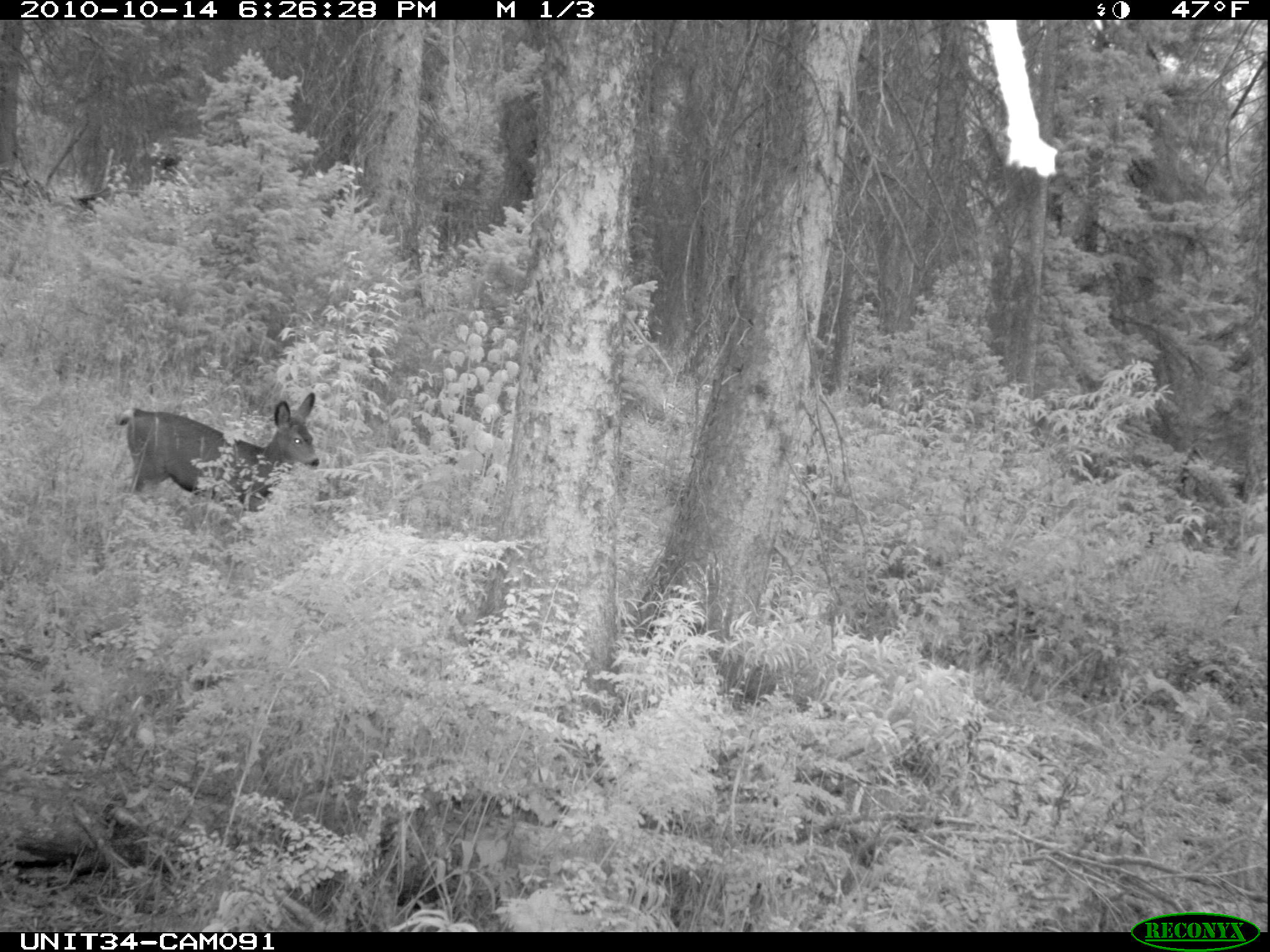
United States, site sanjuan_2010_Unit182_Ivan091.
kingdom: Animalia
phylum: Chordata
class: Mammalia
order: Artiodactyla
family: Cervidae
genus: Odocoileus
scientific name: Odocoileus hemionus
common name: mule deer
Odocoileus hemionus (mule deer).